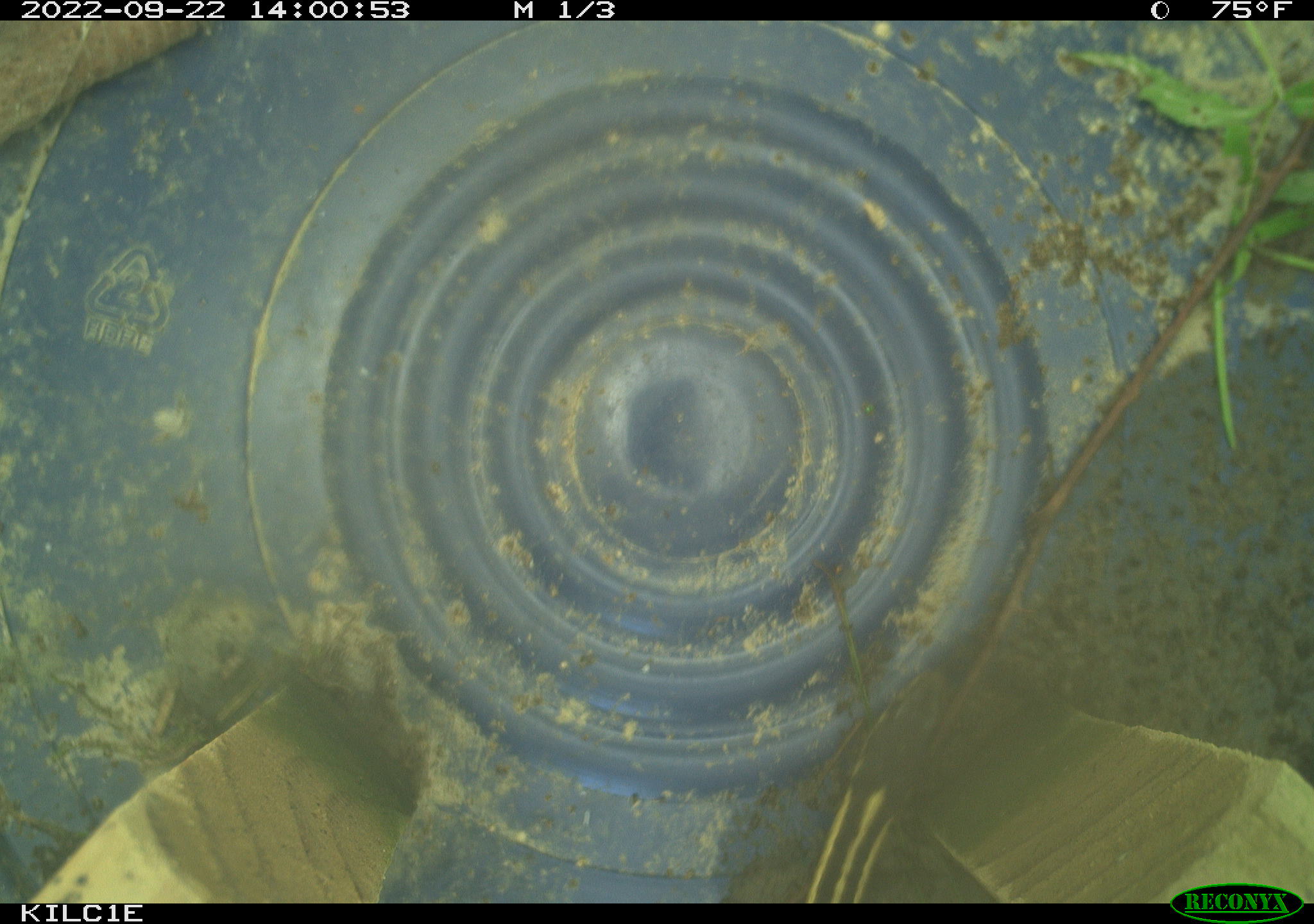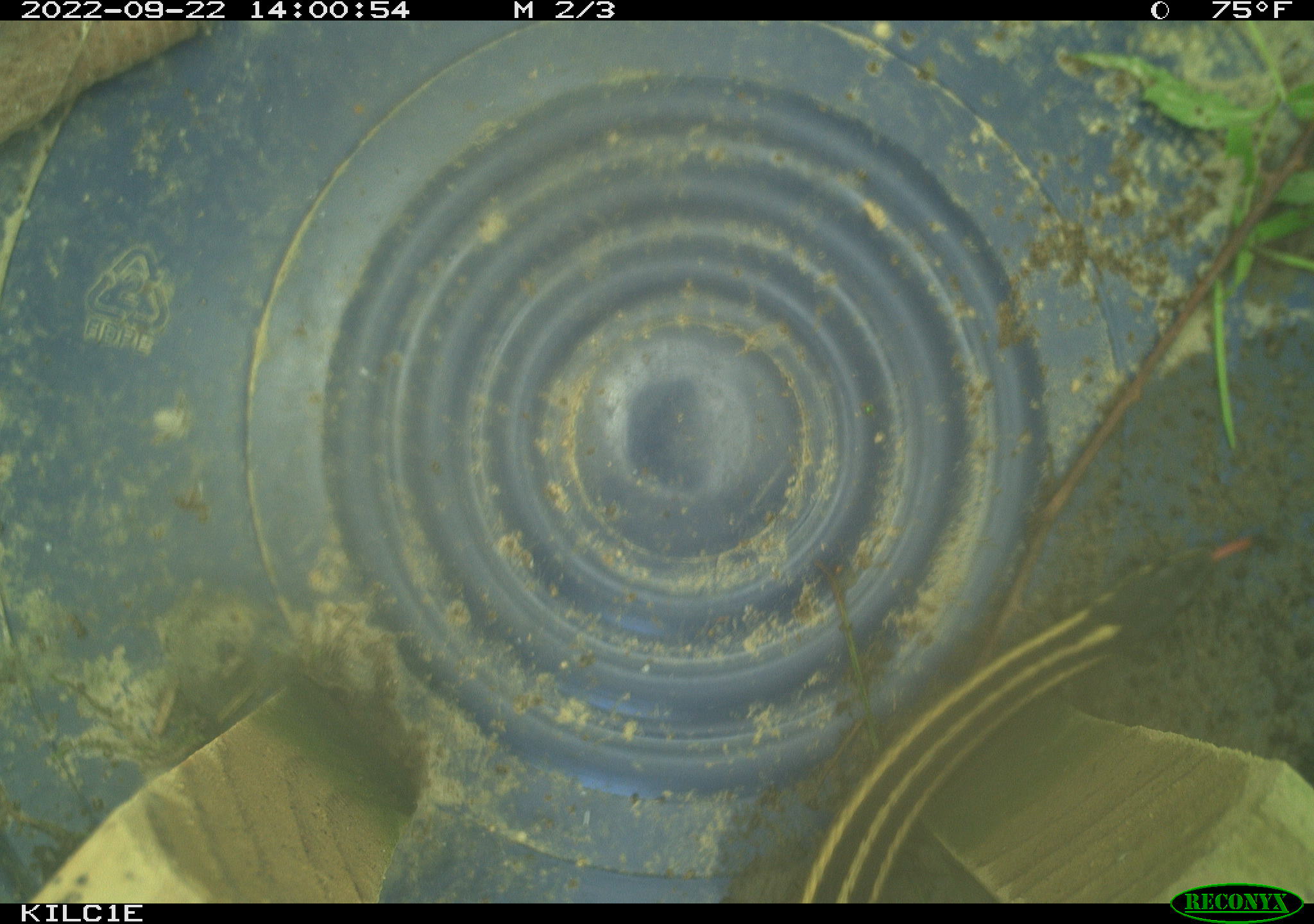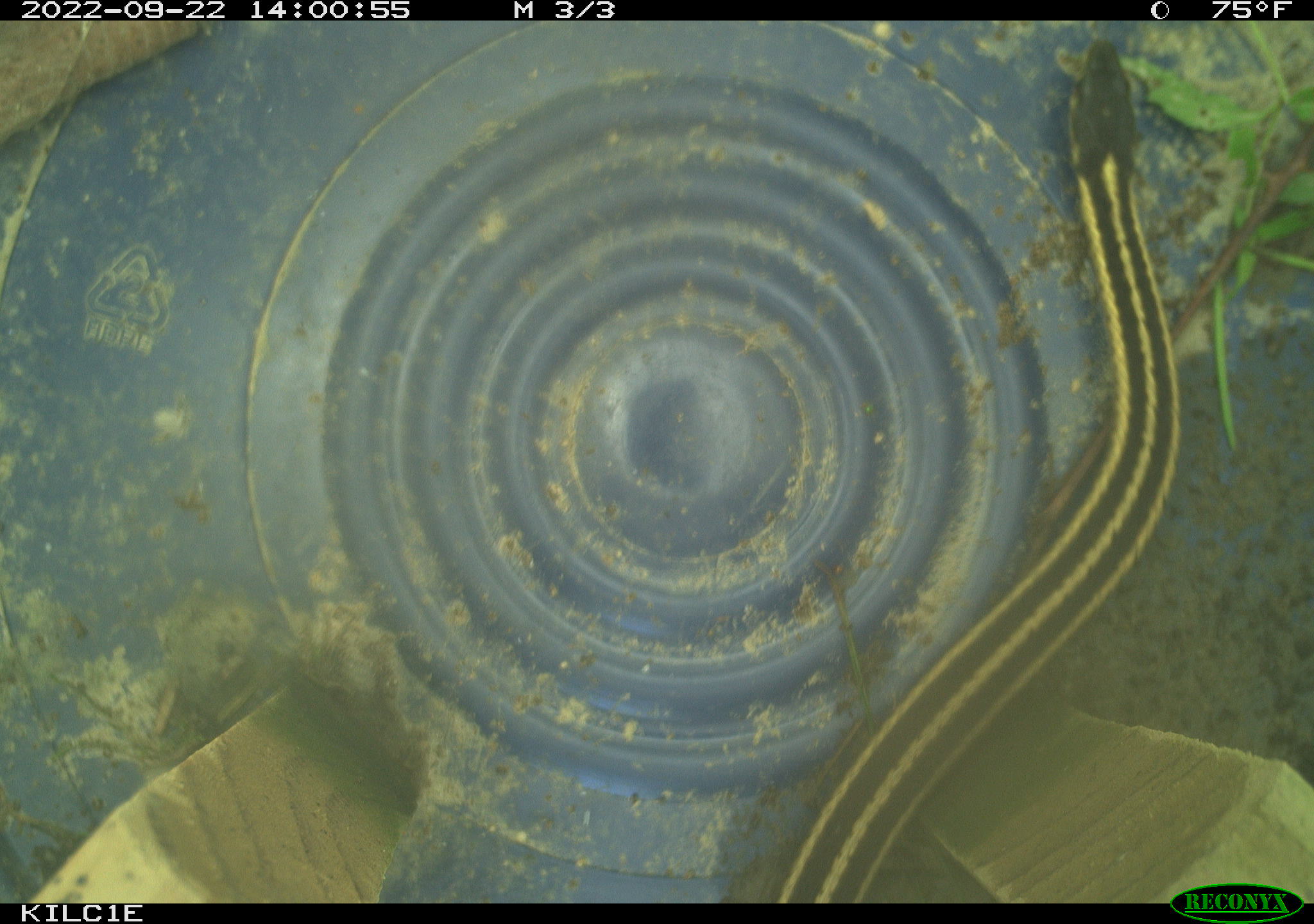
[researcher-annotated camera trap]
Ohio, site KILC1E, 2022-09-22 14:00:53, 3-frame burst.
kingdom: Animalia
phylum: Chordata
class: Reptilia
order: Squamata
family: Colubridae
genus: Thamnophis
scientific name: Thamnophis sirtalis sirtalis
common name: eastern gartersnake